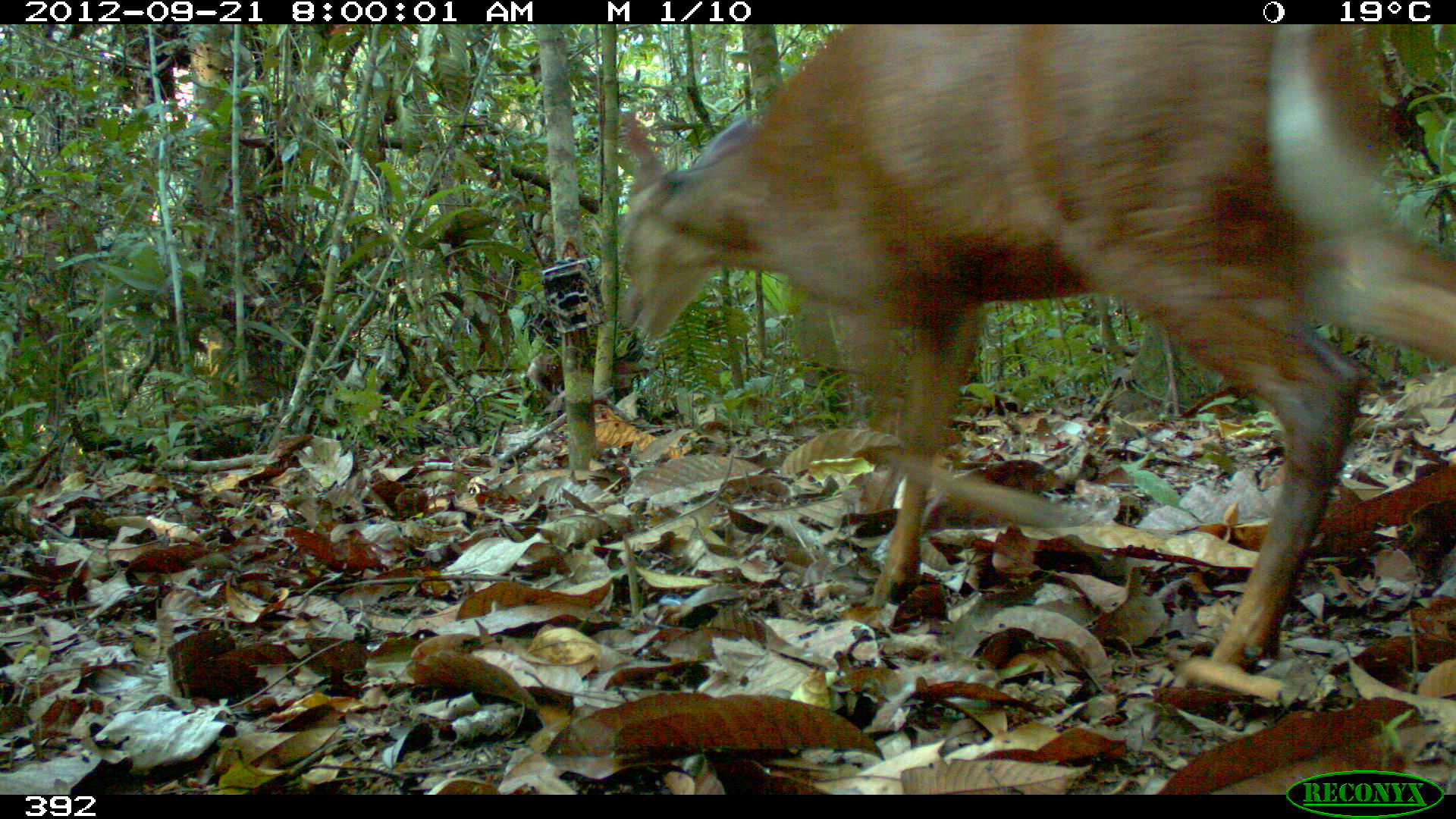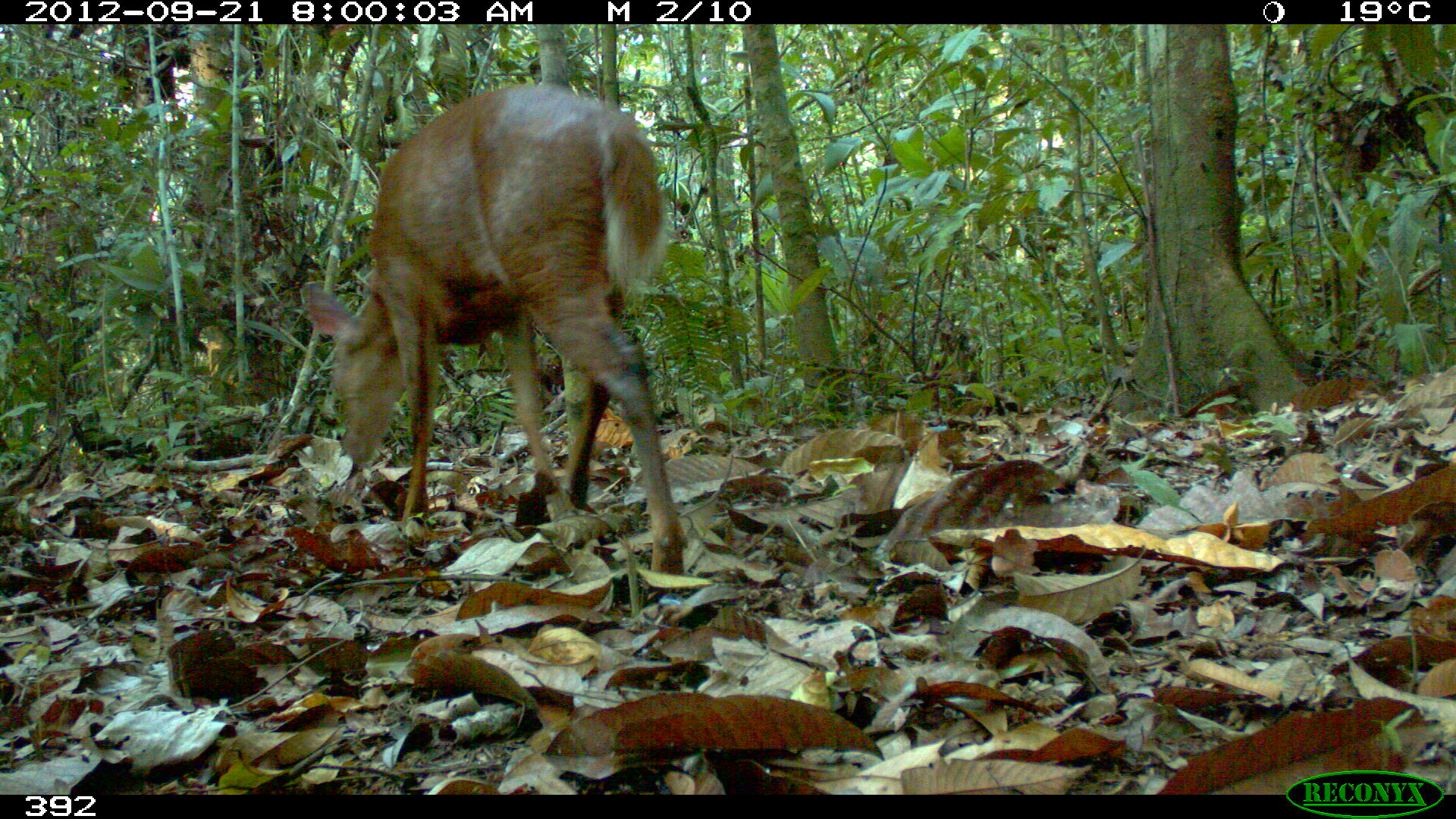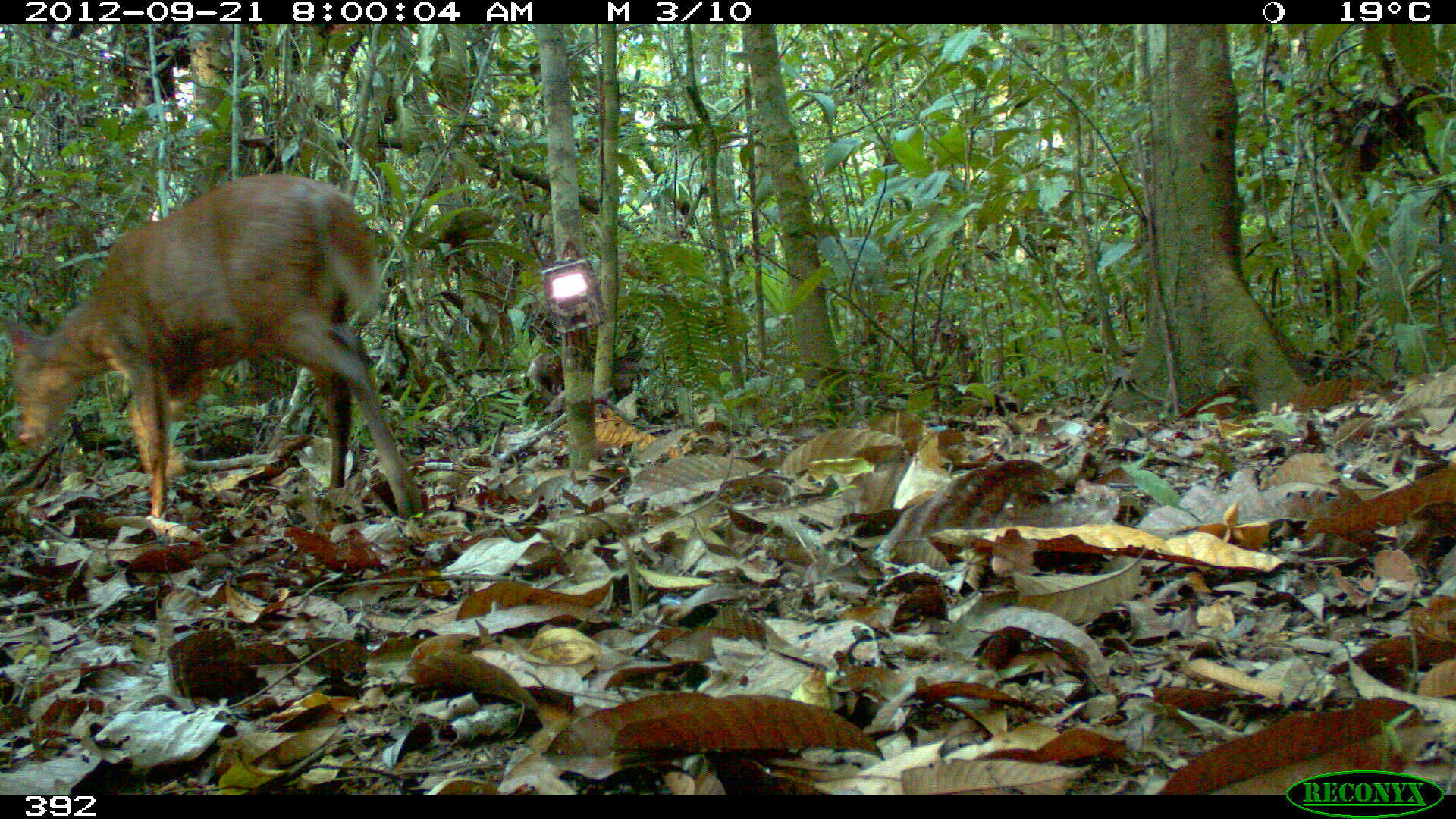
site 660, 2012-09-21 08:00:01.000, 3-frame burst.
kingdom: Animalia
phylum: Chordata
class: Mammalia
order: Artiodactyla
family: Cervidae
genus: Mazama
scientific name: Mazama americana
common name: red brocket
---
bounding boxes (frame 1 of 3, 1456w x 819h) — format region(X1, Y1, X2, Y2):
mazama americana: region(614, 24, 1453, 668)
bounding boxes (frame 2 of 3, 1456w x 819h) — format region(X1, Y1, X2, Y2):
mazama americana: region(299, 82, 686, 573)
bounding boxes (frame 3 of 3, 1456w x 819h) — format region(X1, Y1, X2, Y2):
mazama americana: region(0, 174, 422, 518)